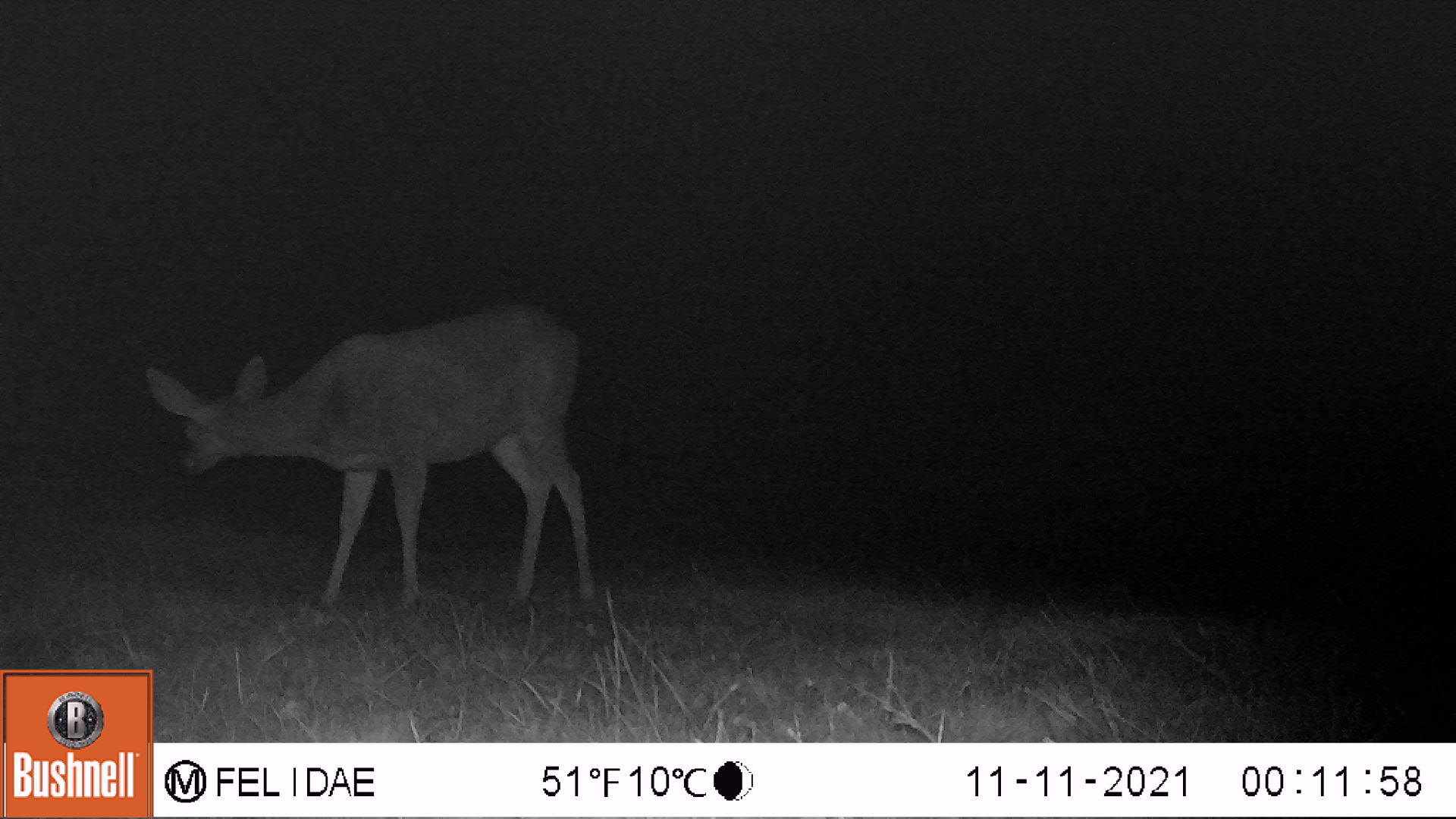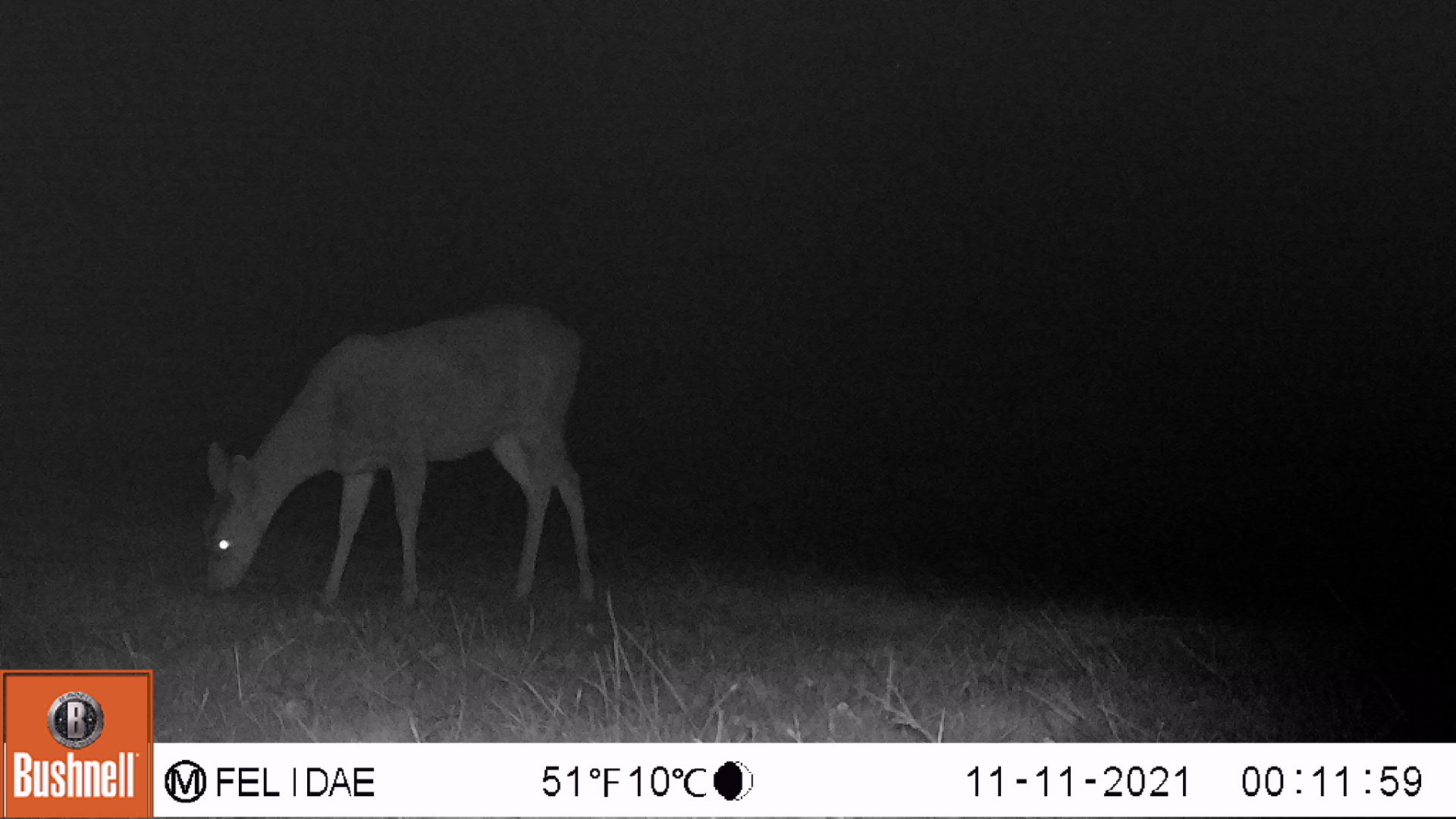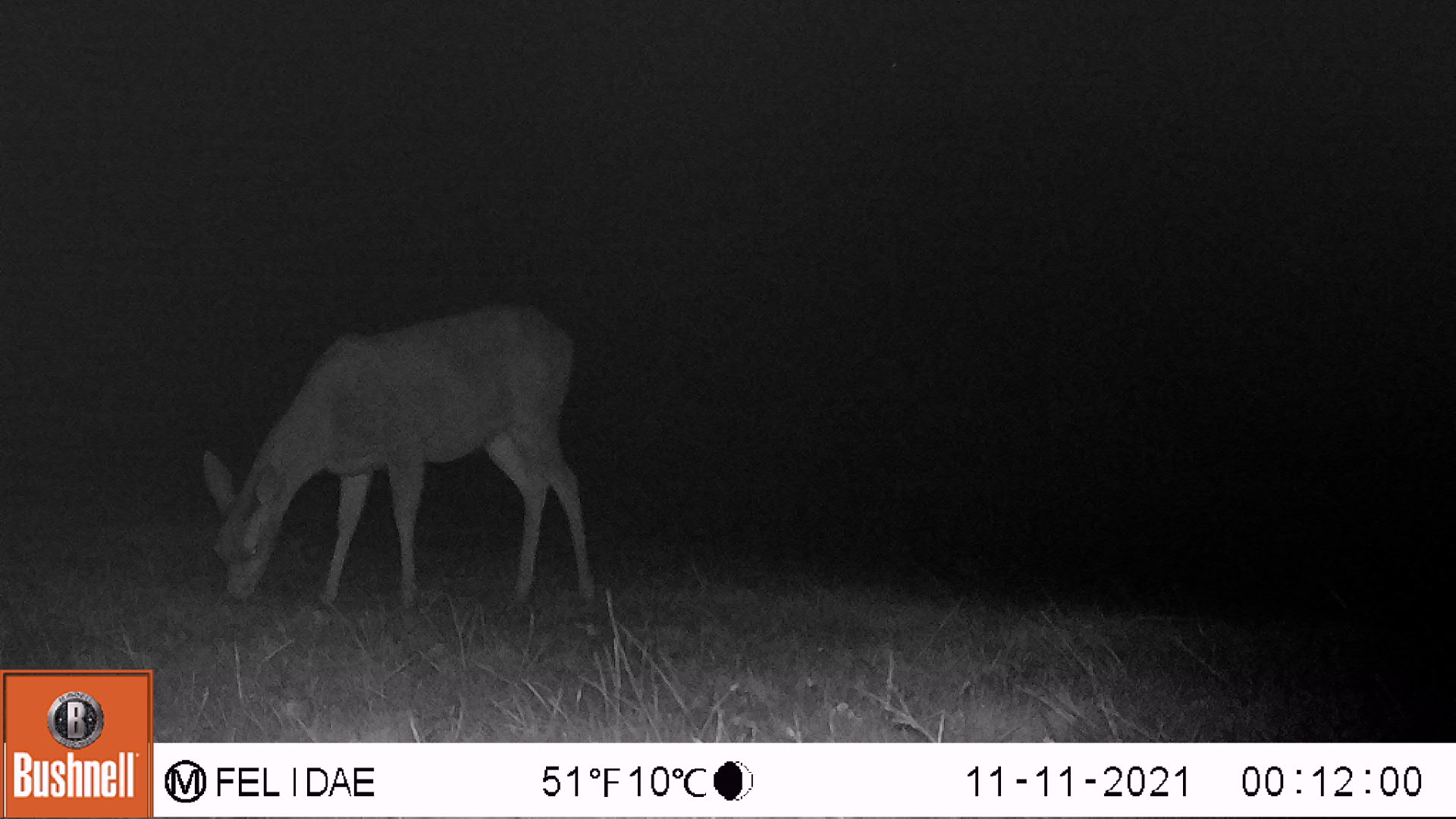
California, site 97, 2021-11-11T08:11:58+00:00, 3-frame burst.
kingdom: Animalia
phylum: Chordata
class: Mammalia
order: Artiodactyla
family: Cervidae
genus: Odocoileus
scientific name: Odocoileus hemionus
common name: mule deer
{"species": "mule deer (Odocoileus hemionus)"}